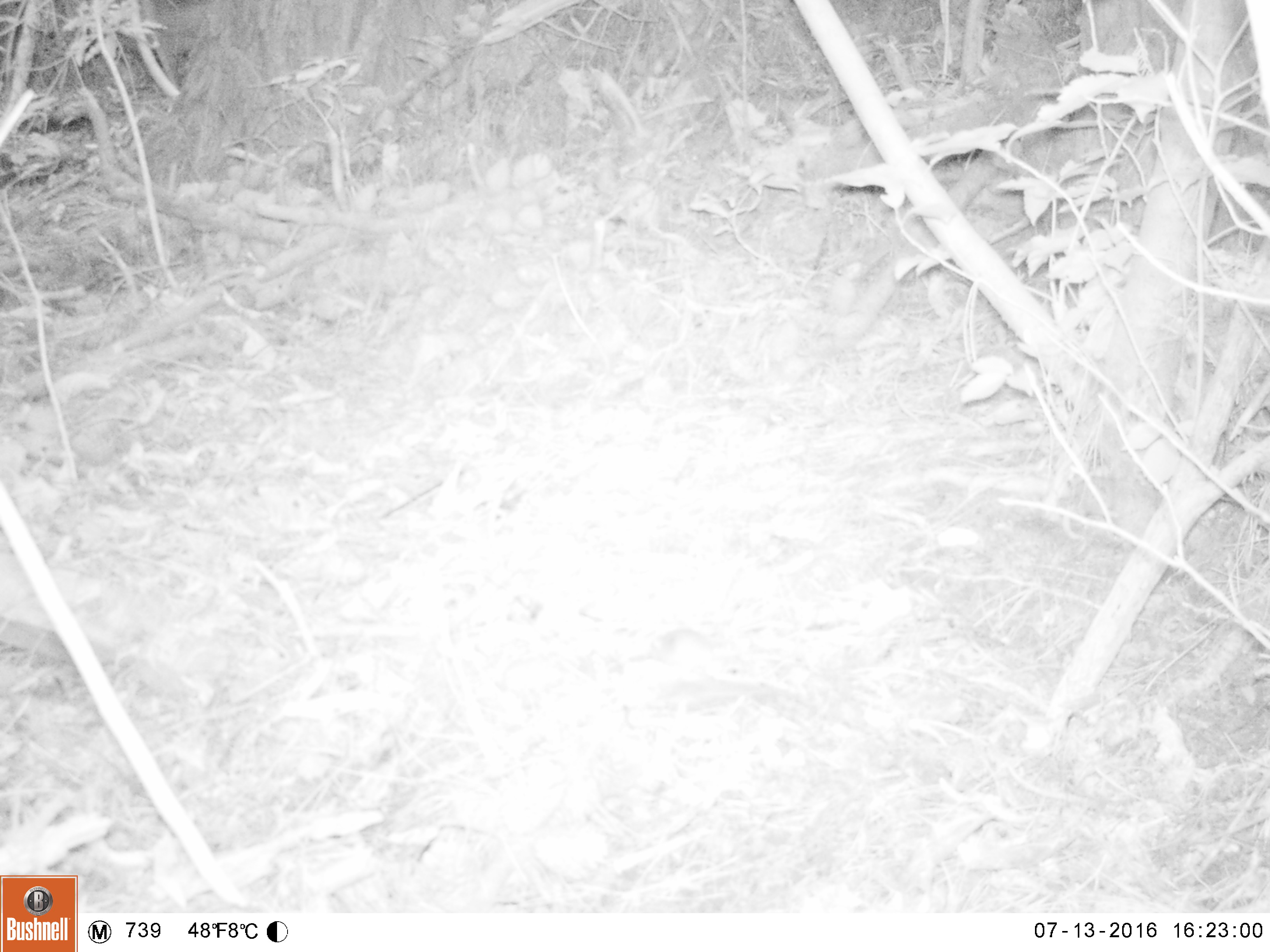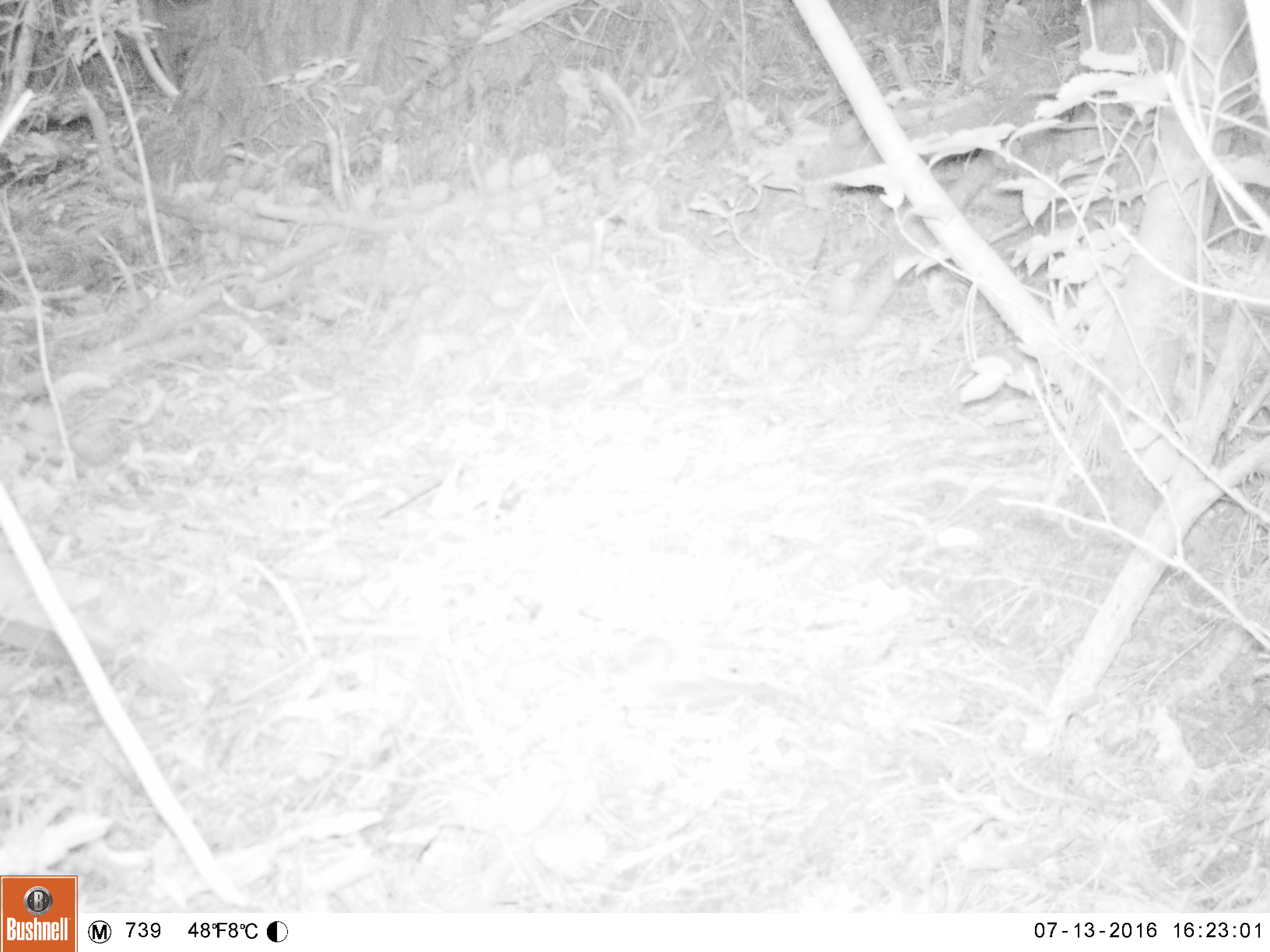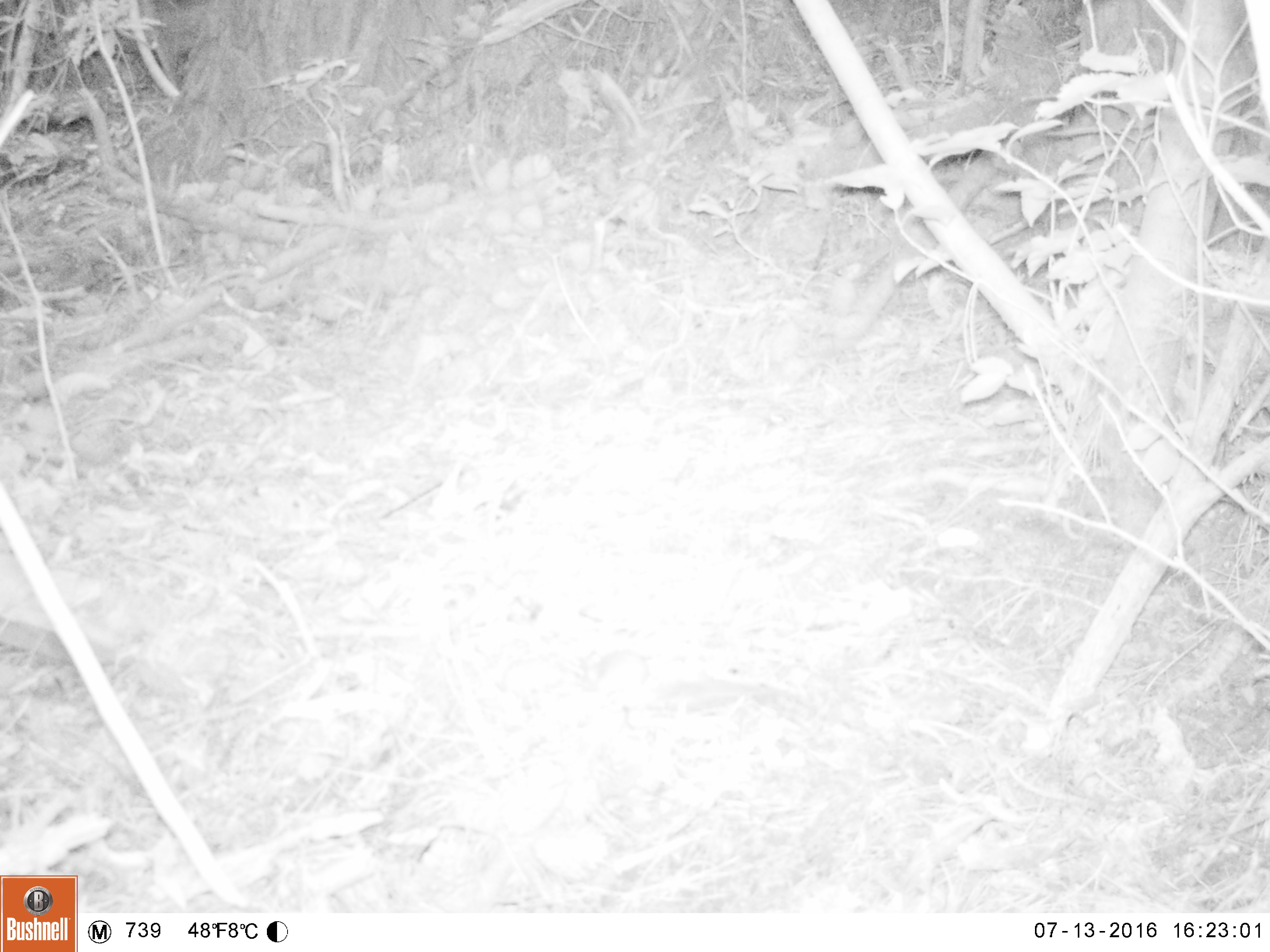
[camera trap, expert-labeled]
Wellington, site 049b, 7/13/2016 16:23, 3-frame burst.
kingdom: Animalia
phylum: Chordata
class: Mammalia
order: Rodentia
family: Muridae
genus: Mus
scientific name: Mus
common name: mouse